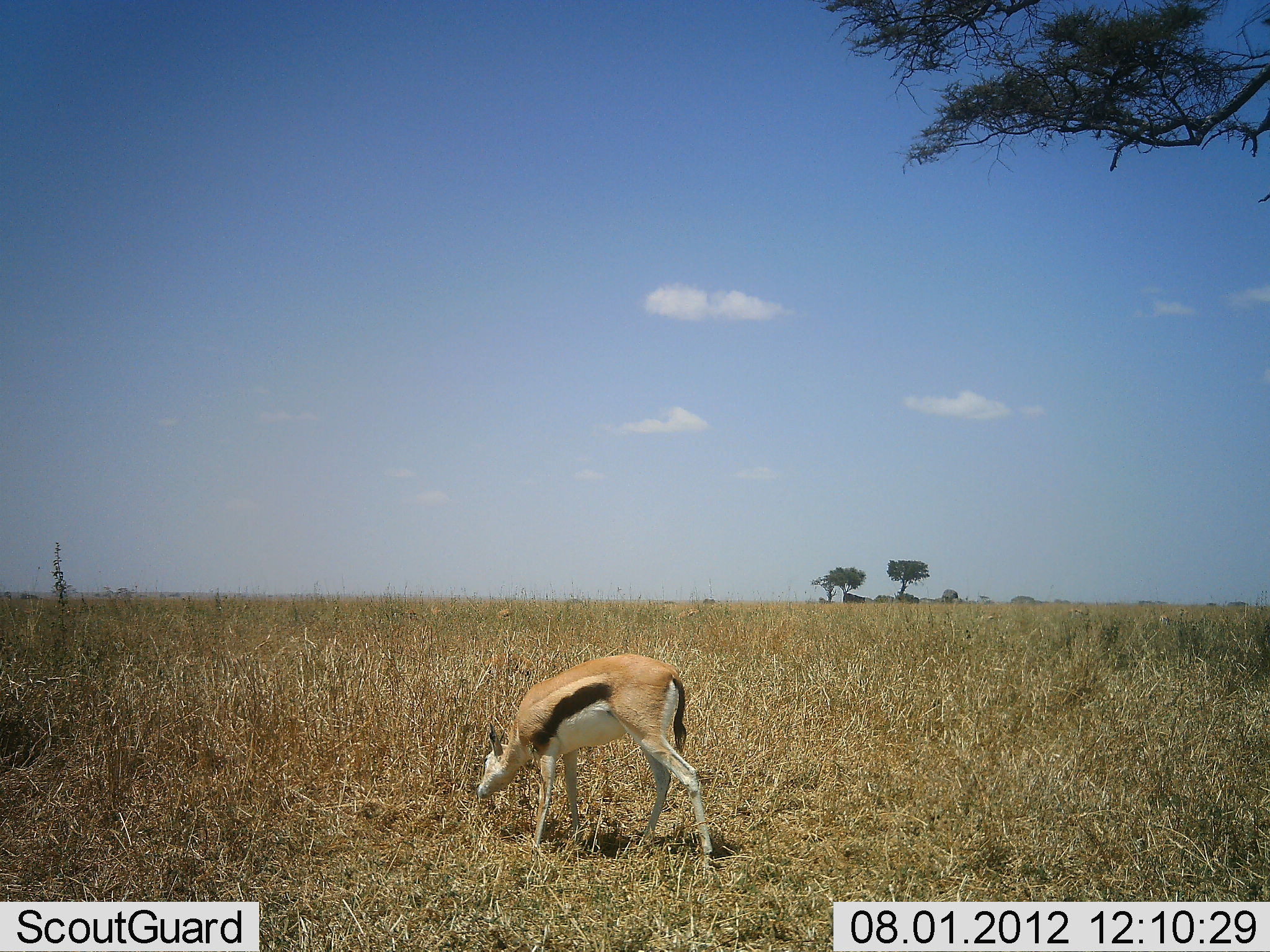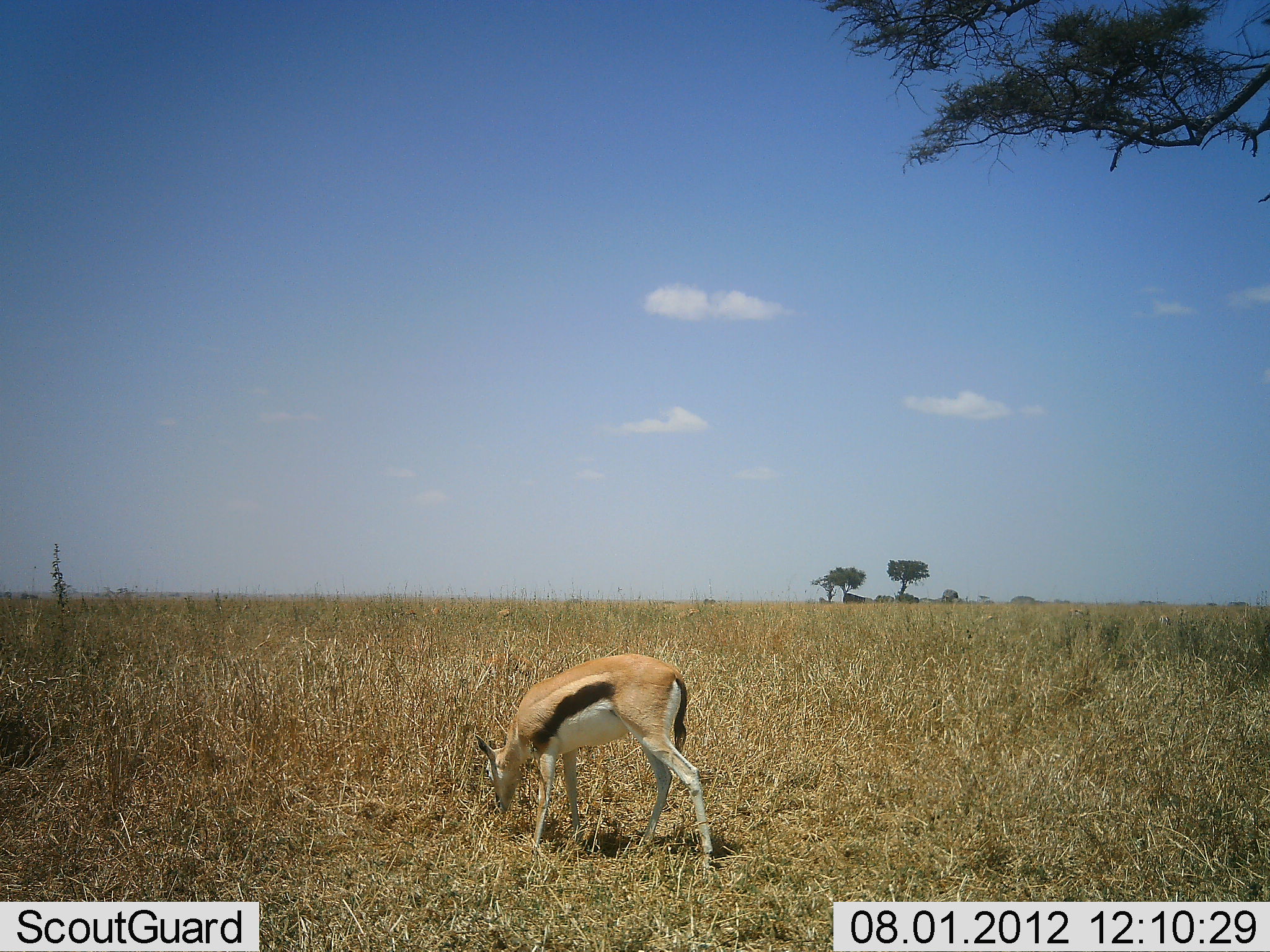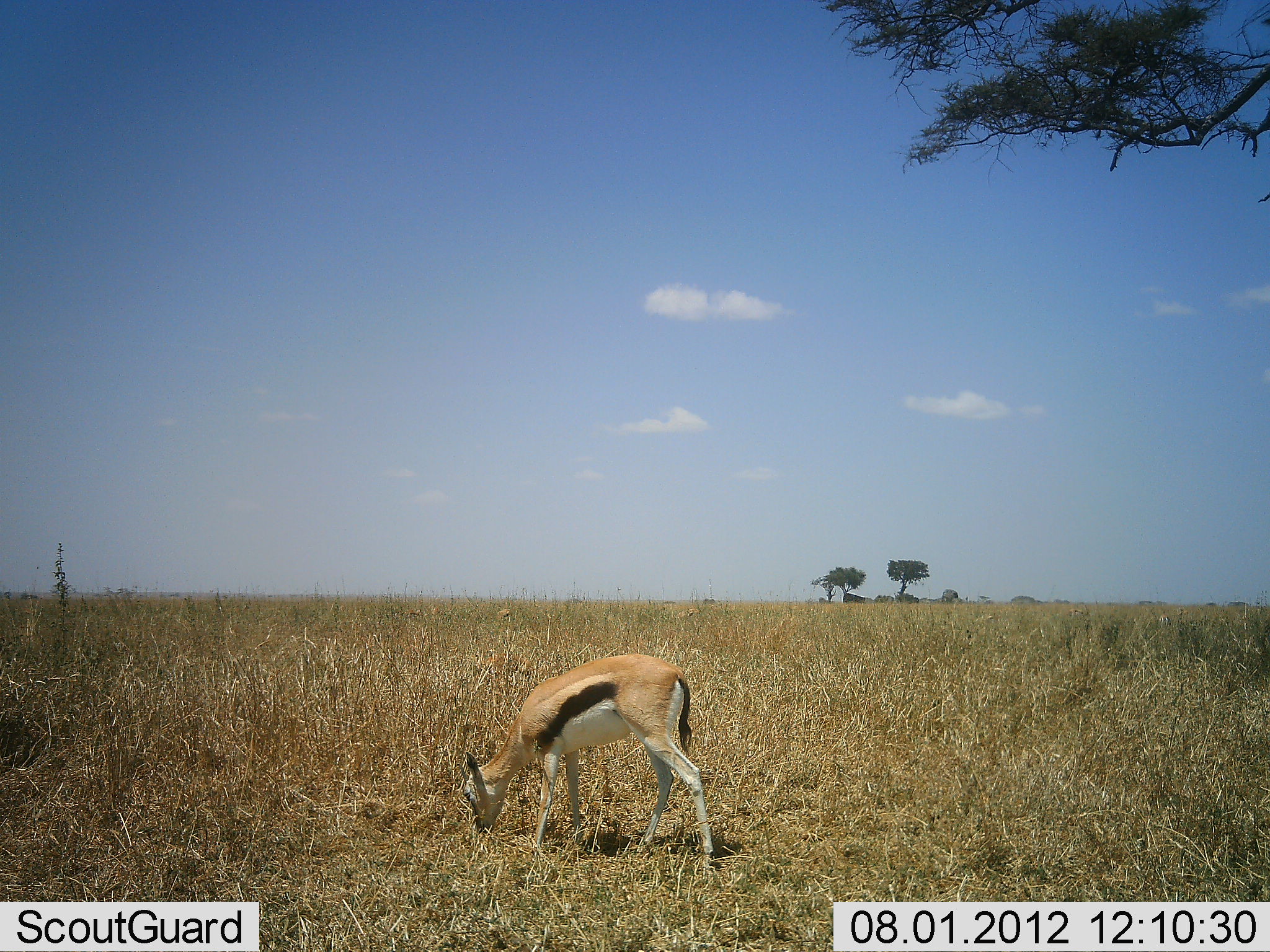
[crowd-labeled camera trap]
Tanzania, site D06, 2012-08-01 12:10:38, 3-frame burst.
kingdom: Animalia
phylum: Chordata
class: Mammalia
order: Artiodactyla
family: Bovidae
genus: Eudorcas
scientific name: Eudorcas thomsonii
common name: thomson's gazelle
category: gazellethomsons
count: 1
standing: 30%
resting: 0%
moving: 0%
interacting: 0%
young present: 0%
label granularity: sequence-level